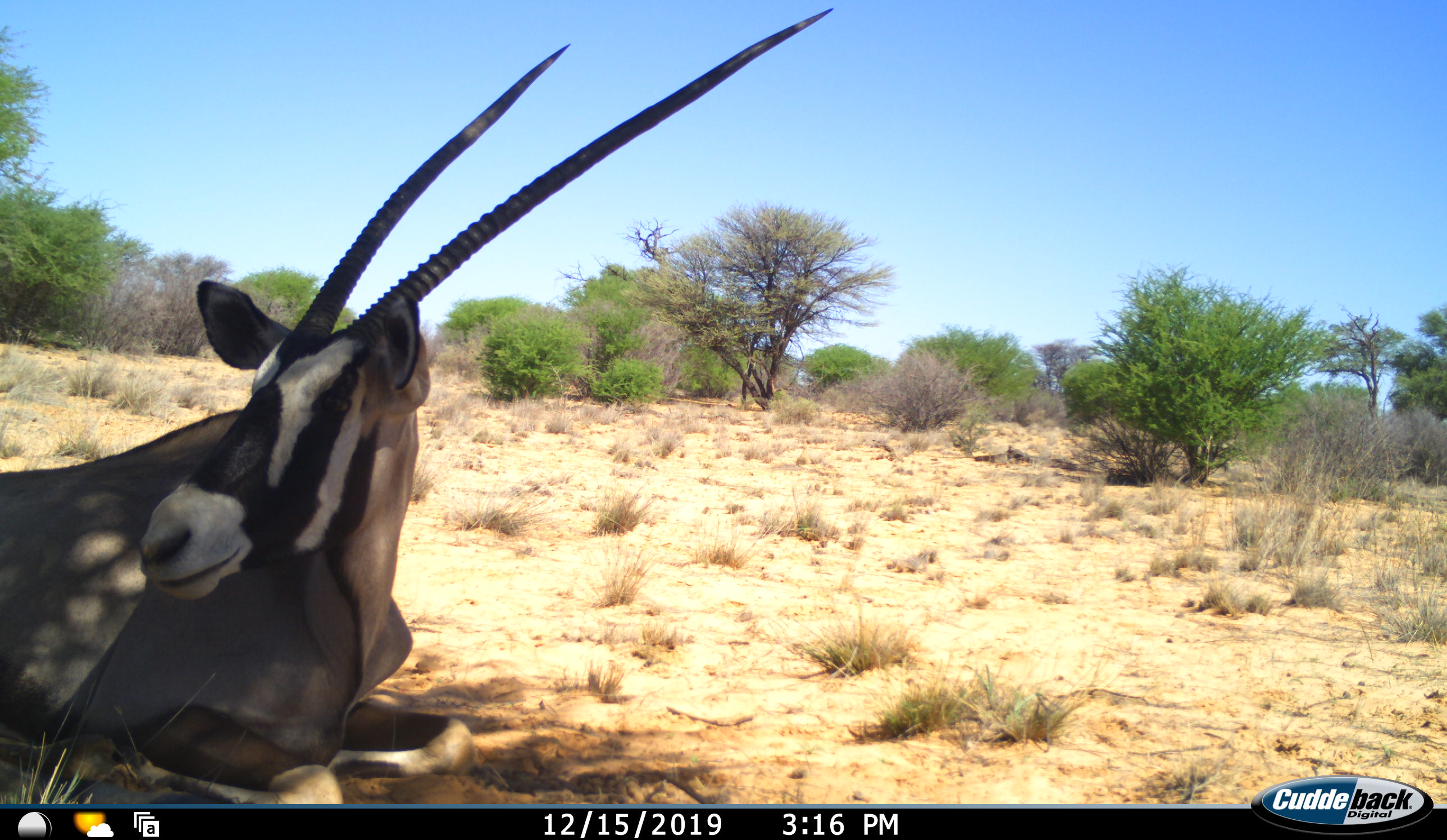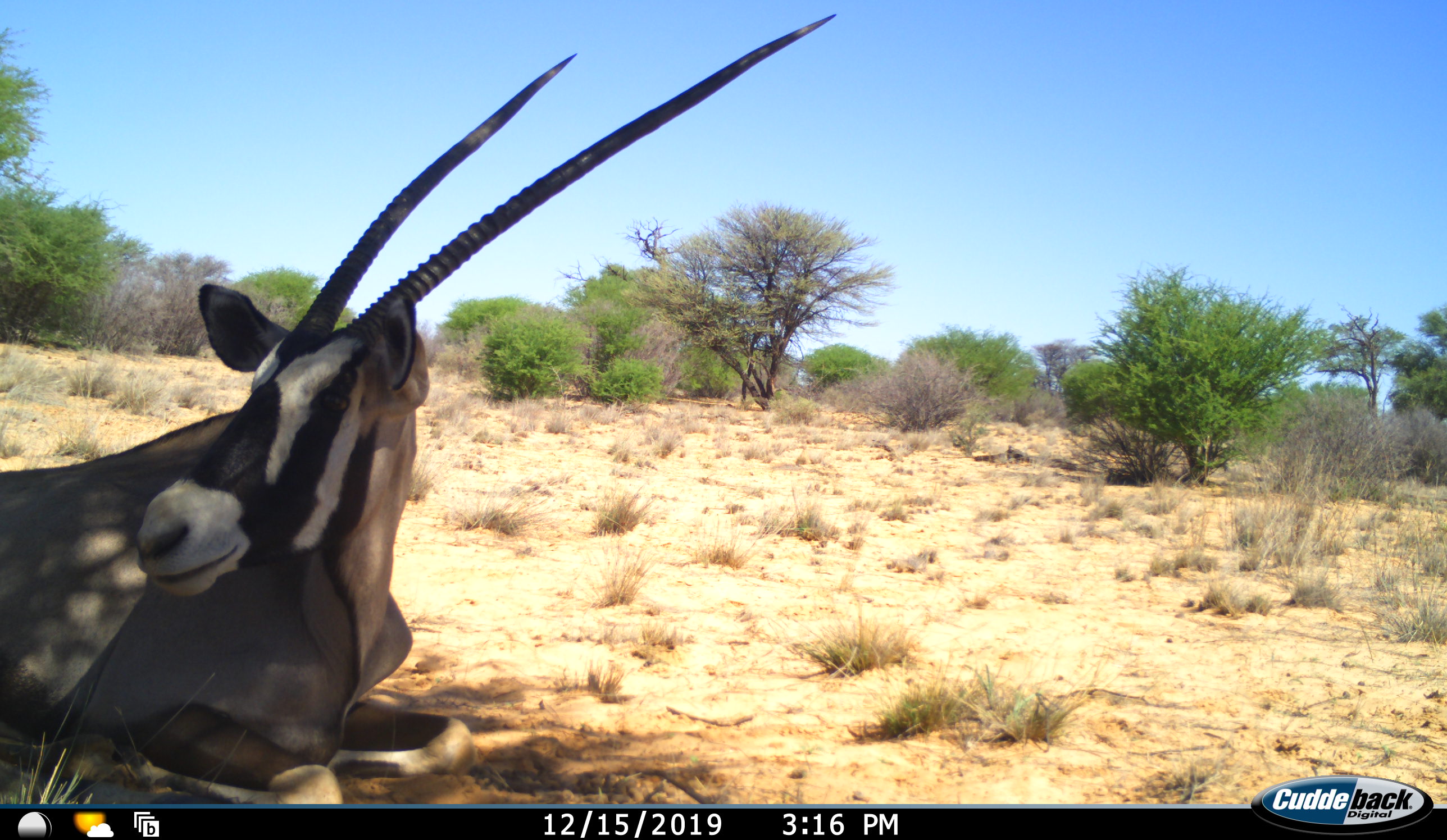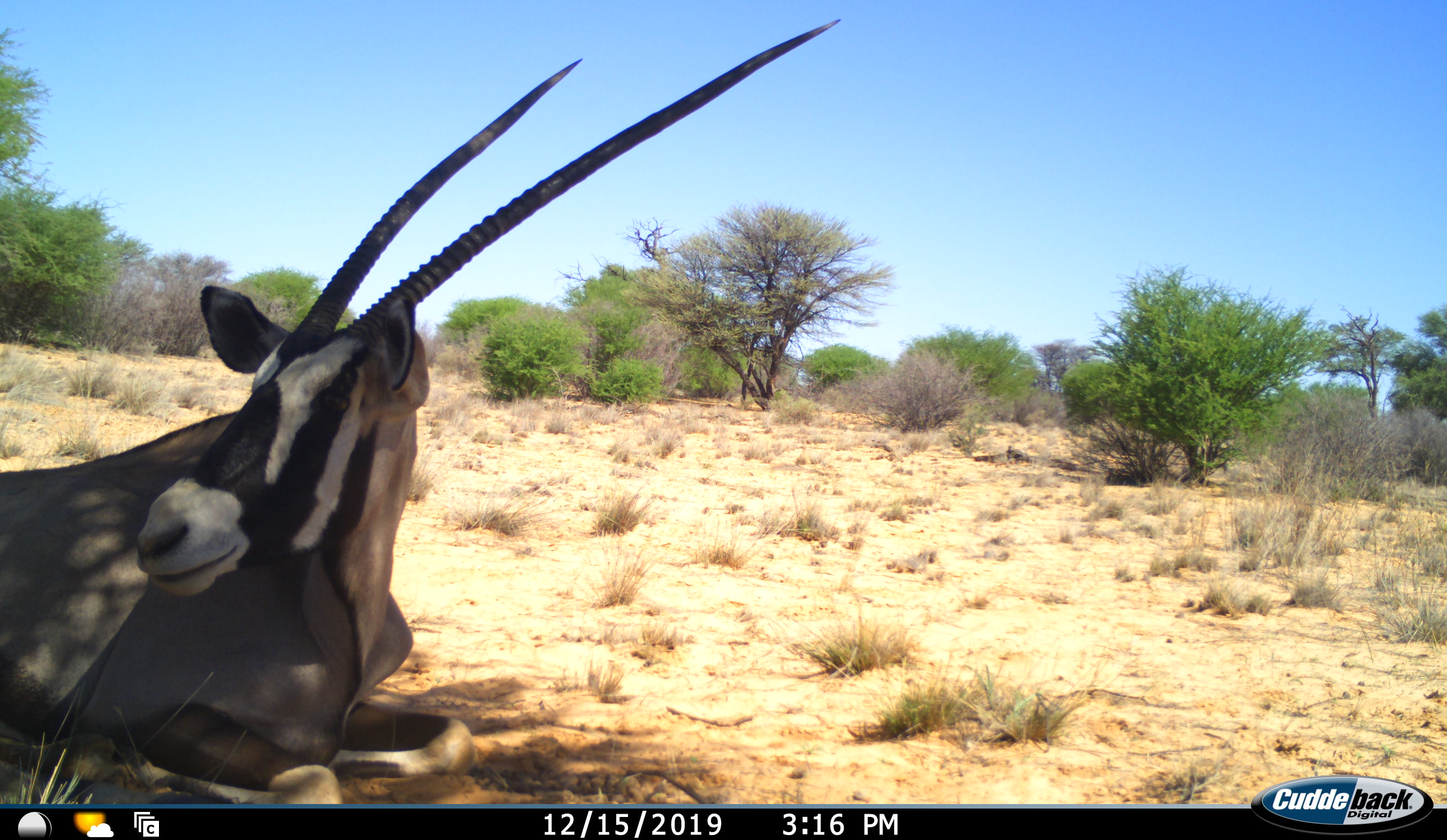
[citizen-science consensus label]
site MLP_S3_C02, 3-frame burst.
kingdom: Animalia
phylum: Chordata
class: Mammalia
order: Artiodactyla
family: Bovidae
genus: Oryx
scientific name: Oryx gazella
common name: gemsbok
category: oryx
Oryx (gemsbok) (Oryx gazella), count 1. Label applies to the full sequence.